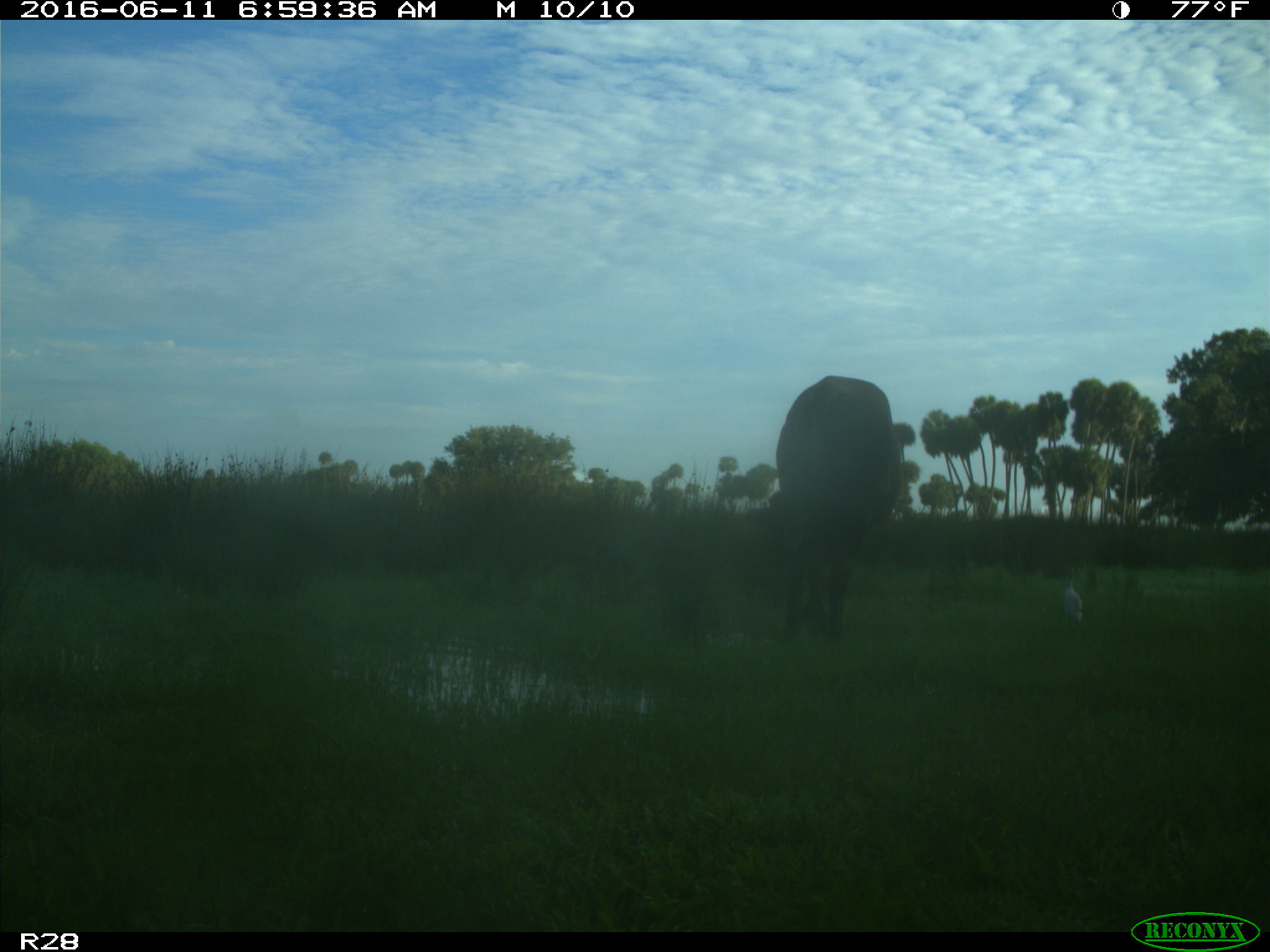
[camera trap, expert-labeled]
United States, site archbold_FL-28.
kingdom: Animalia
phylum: Chordata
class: Mammalia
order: Artiodactyla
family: Bovidae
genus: Bos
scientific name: Bos taurus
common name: domestic cow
Bos taurus (domestic cow).